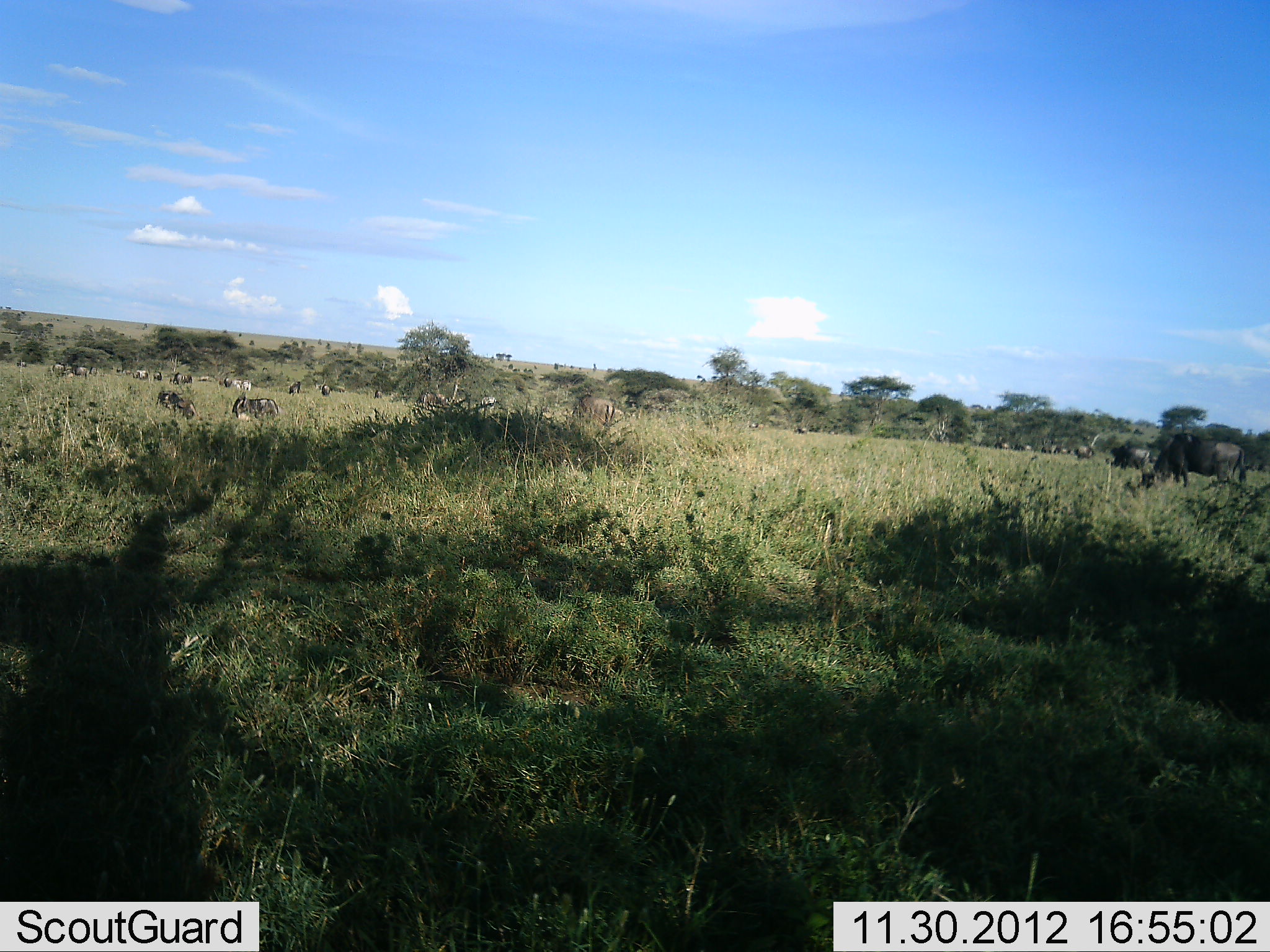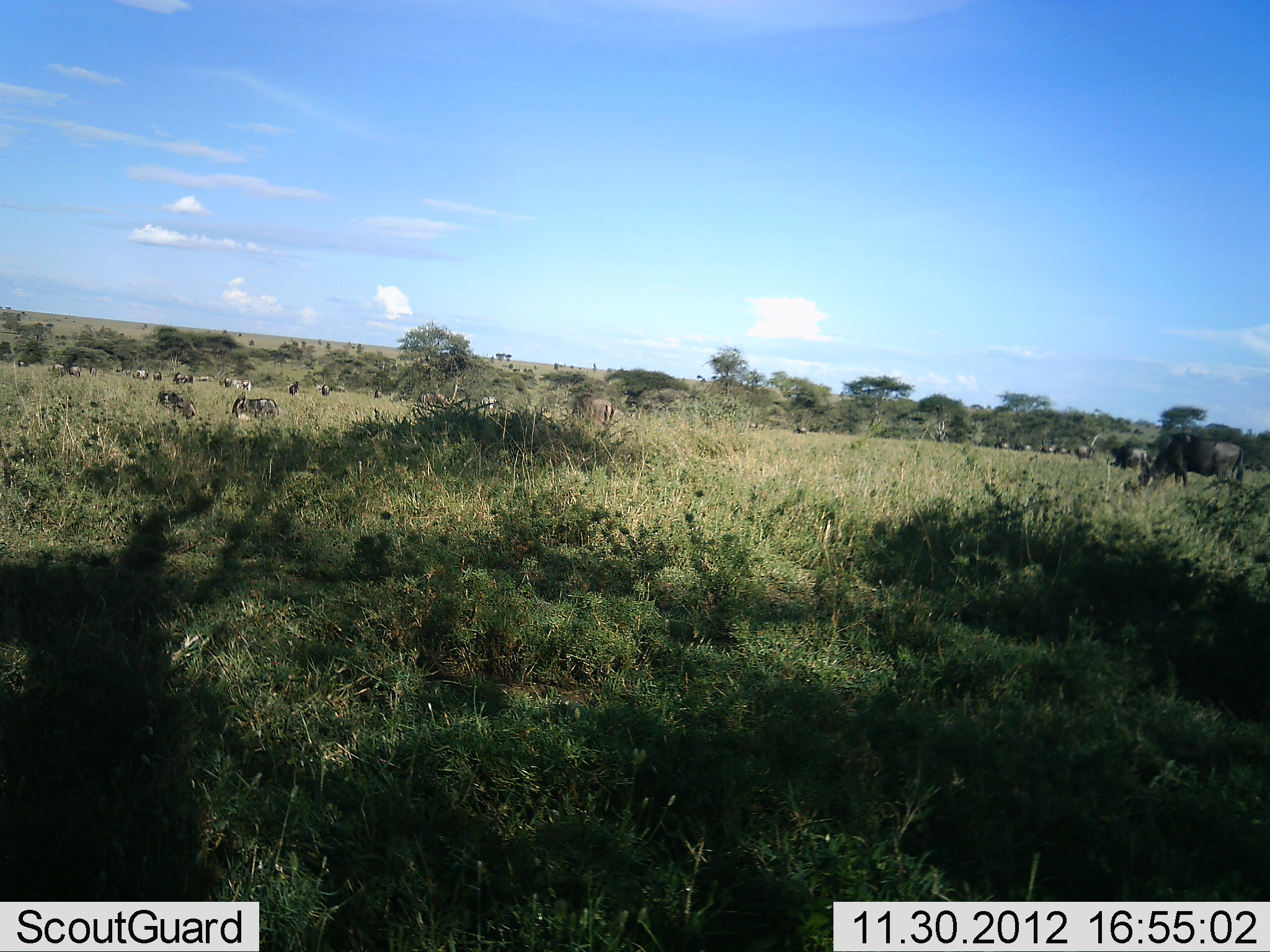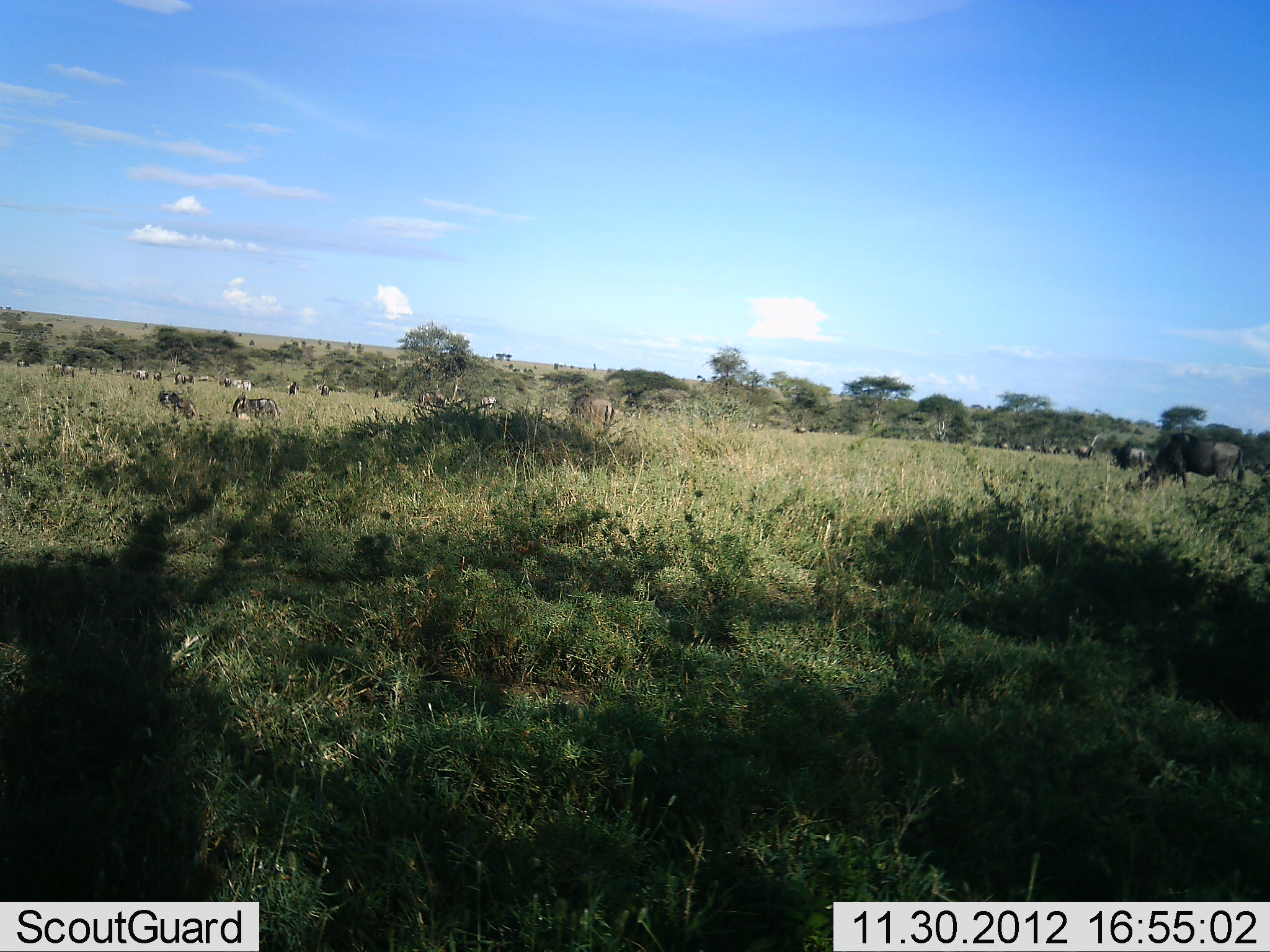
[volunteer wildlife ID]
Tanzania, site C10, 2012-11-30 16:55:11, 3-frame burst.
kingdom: Animalia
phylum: Chordata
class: Mammalia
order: Artiodactyla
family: Bovidae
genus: Connochaetes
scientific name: Connochaetes taurinus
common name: blue wildebeest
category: wildebeest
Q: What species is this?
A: Wildebeest (blue wildebeest) (Connochaetes taurinus).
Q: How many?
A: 11-50.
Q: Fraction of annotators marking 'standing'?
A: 50%.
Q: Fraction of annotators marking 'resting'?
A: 0%.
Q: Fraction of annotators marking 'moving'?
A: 25%.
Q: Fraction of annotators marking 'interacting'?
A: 0%.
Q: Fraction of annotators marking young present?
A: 0%.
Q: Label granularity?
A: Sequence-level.